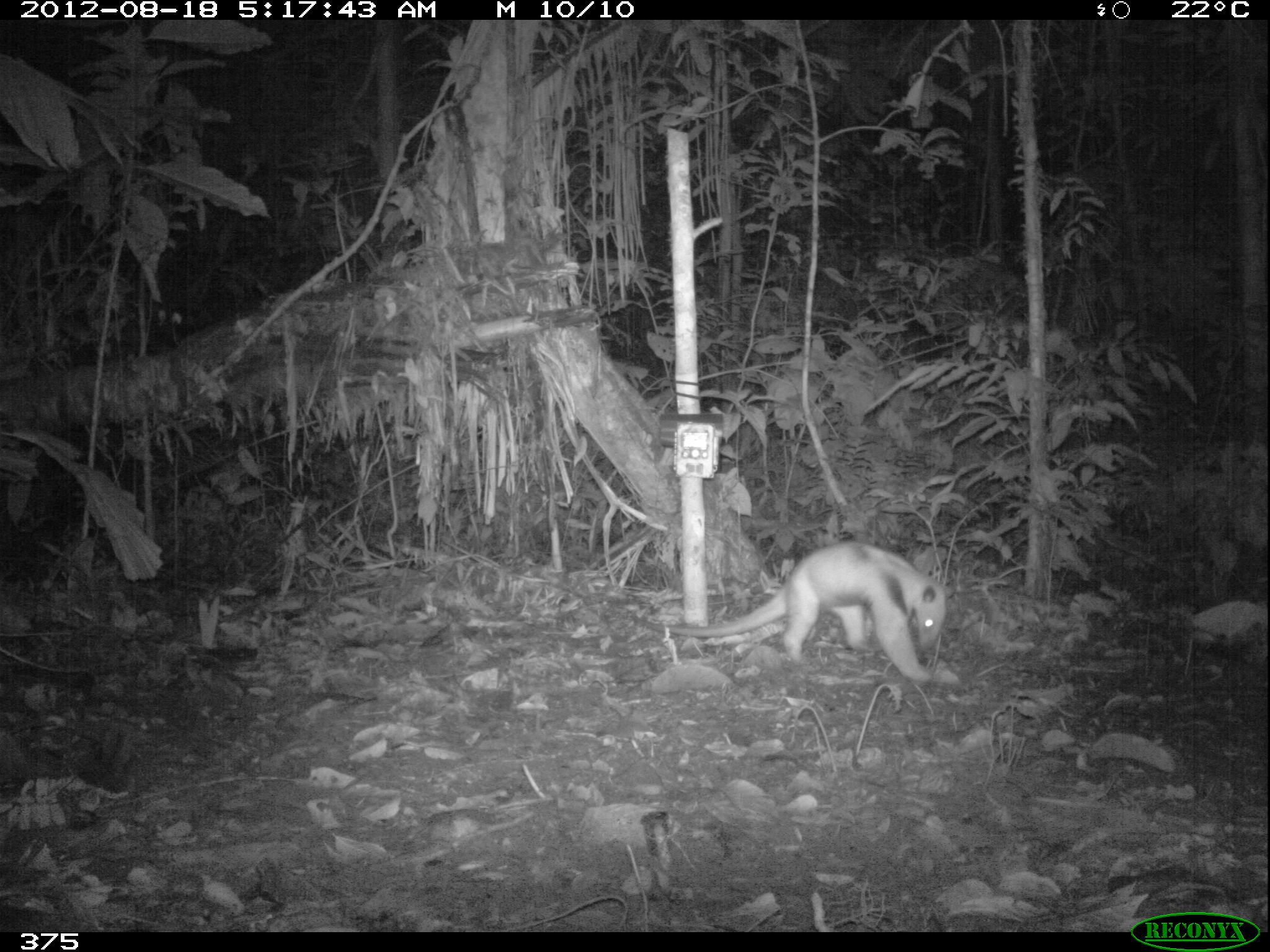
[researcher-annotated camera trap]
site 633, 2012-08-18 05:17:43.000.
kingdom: Animalia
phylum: Chordata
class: Mammalia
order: Pilosa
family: Myrmecophagidae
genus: Tamandua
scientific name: Tamandua tetradactyla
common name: southern tamandua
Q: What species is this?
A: Tamandua tetradactyla (southern tamandua).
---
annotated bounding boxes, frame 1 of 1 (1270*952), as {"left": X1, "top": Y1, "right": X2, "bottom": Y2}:
tamandua tetradactyla: {"left": 631, "top": 537, "right": 956, "bottom": 684}